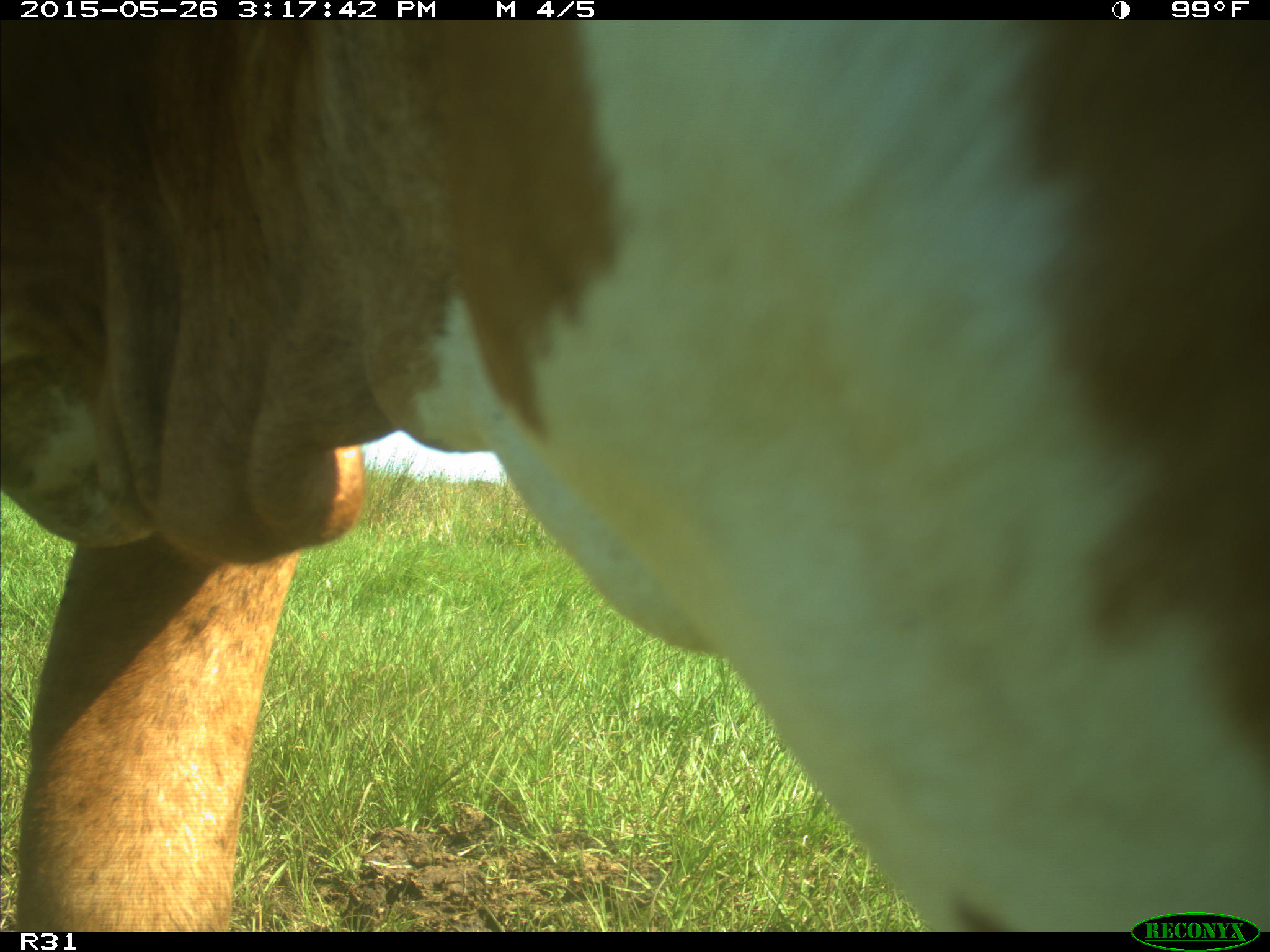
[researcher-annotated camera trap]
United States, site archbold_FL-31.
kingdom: Animalia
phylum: Chordata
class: Mammalia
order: Artiodactyla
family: Bovidae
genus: Bos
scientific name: Bos taurus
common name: domestic cow